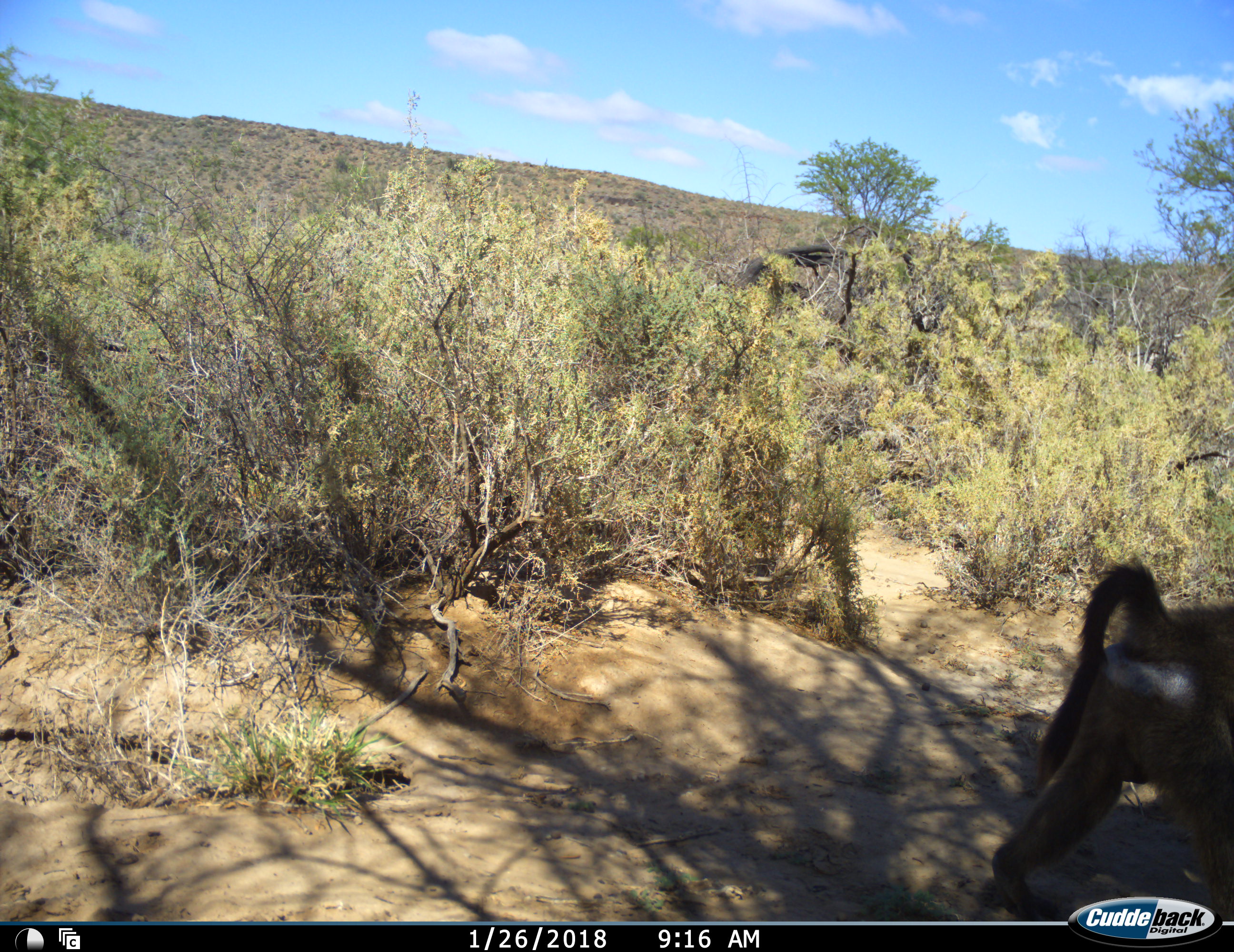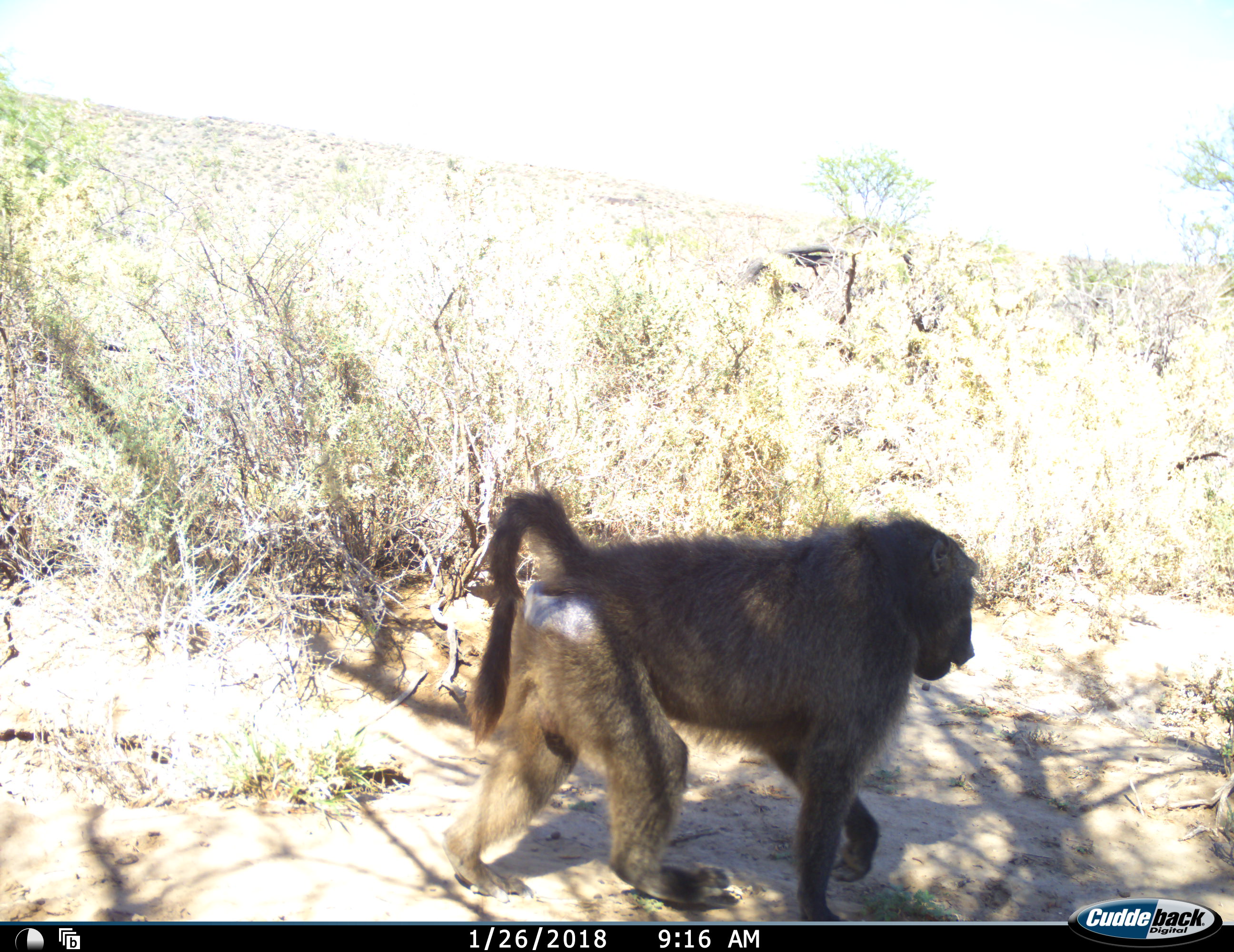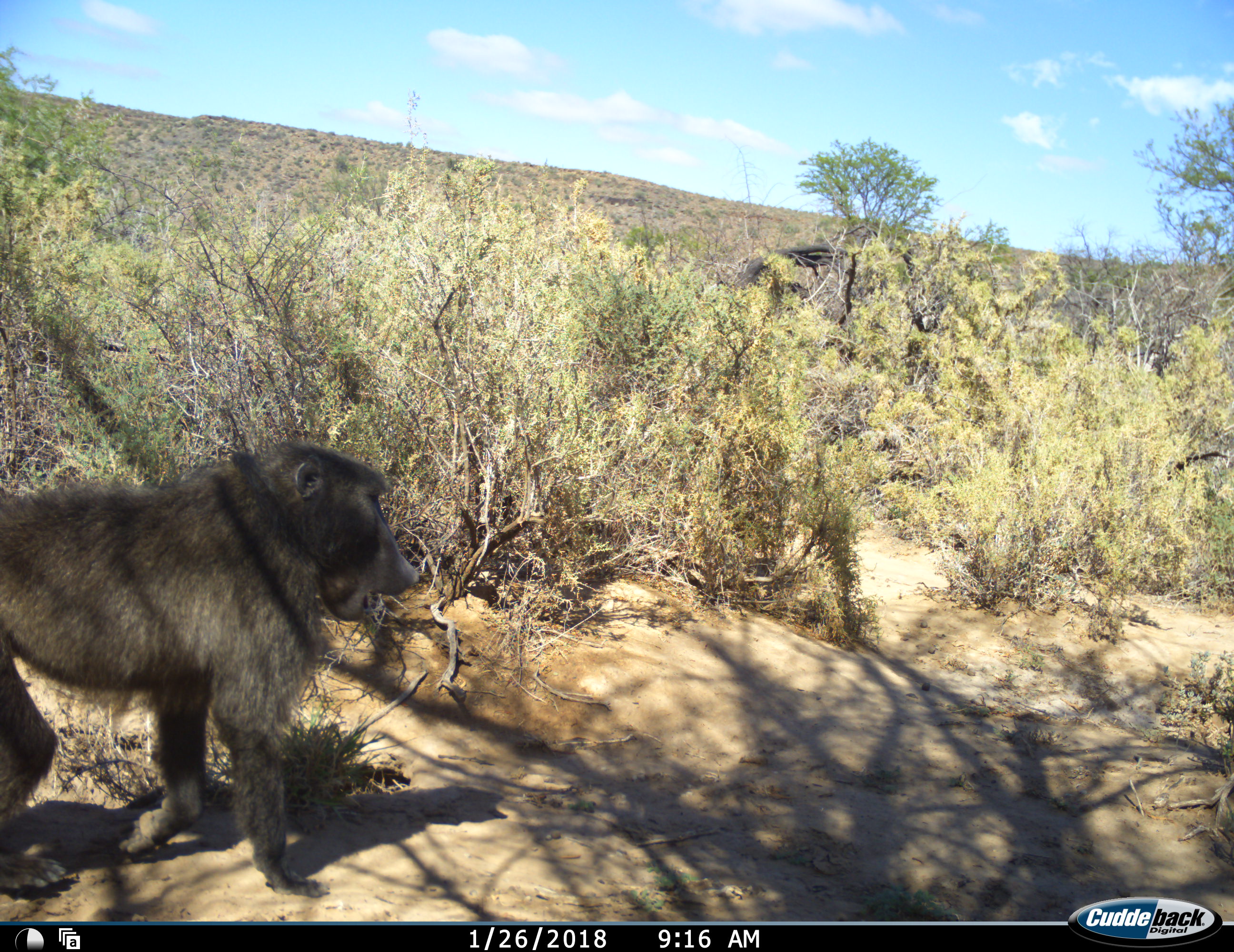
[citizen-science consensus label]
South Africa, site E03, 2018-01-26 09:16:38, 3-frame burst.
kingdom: Animalia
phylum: Chordata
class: Mammalia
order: Primates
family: Cercopithecidae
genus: Papio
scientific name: Papio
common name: baboon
Baboon (Papio), count 1. Behavior (volunteer vote fractions): standing 0%, resting 0%, moving 100%, interacting 0%. Young present (vote fraction): 0%. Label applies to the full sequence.